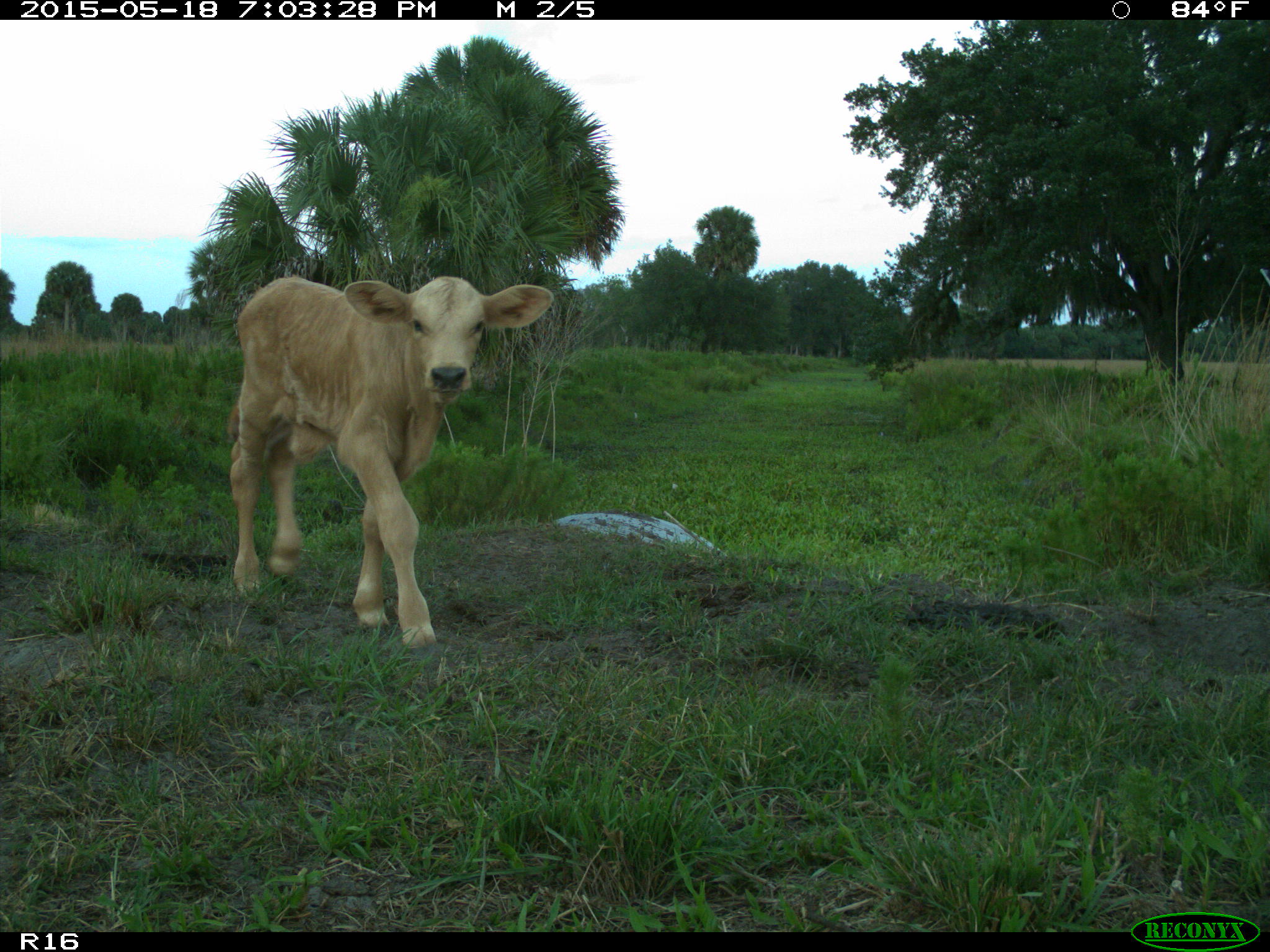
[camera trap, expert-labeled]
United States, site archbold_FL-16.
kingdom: Animalia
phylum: Chordata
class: Mammalia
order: Artiodactyla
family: Bovidae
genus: Bos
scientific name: Bos taurus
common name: domestic cow